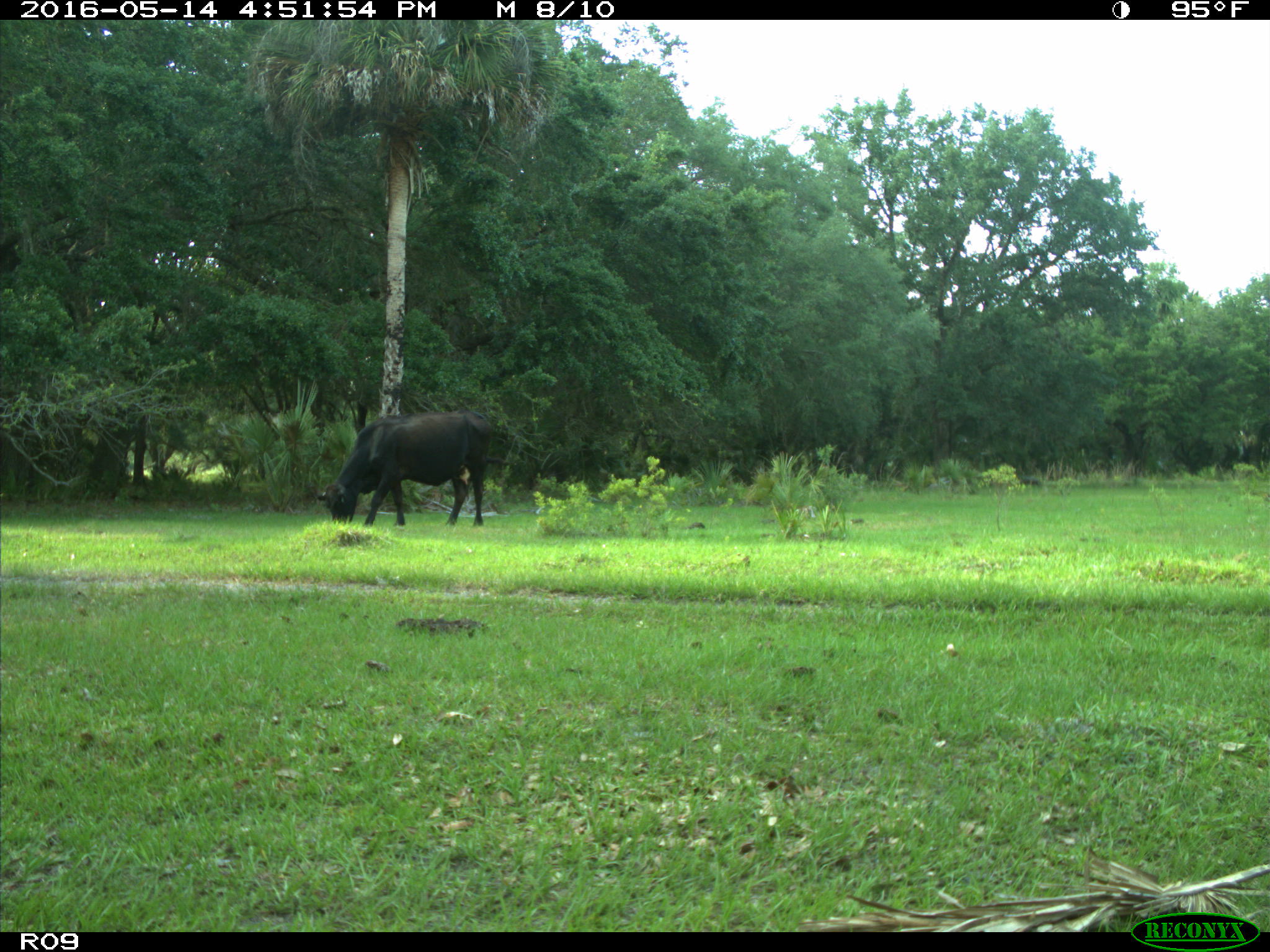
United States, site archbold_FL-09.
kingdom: Animalia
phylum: Chordata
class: Mammalia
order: Artiodactyla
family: Bovidae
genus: Bos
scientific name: Bos taurus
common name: domestic cow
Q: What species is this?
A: Bos taurus (domestic cow).